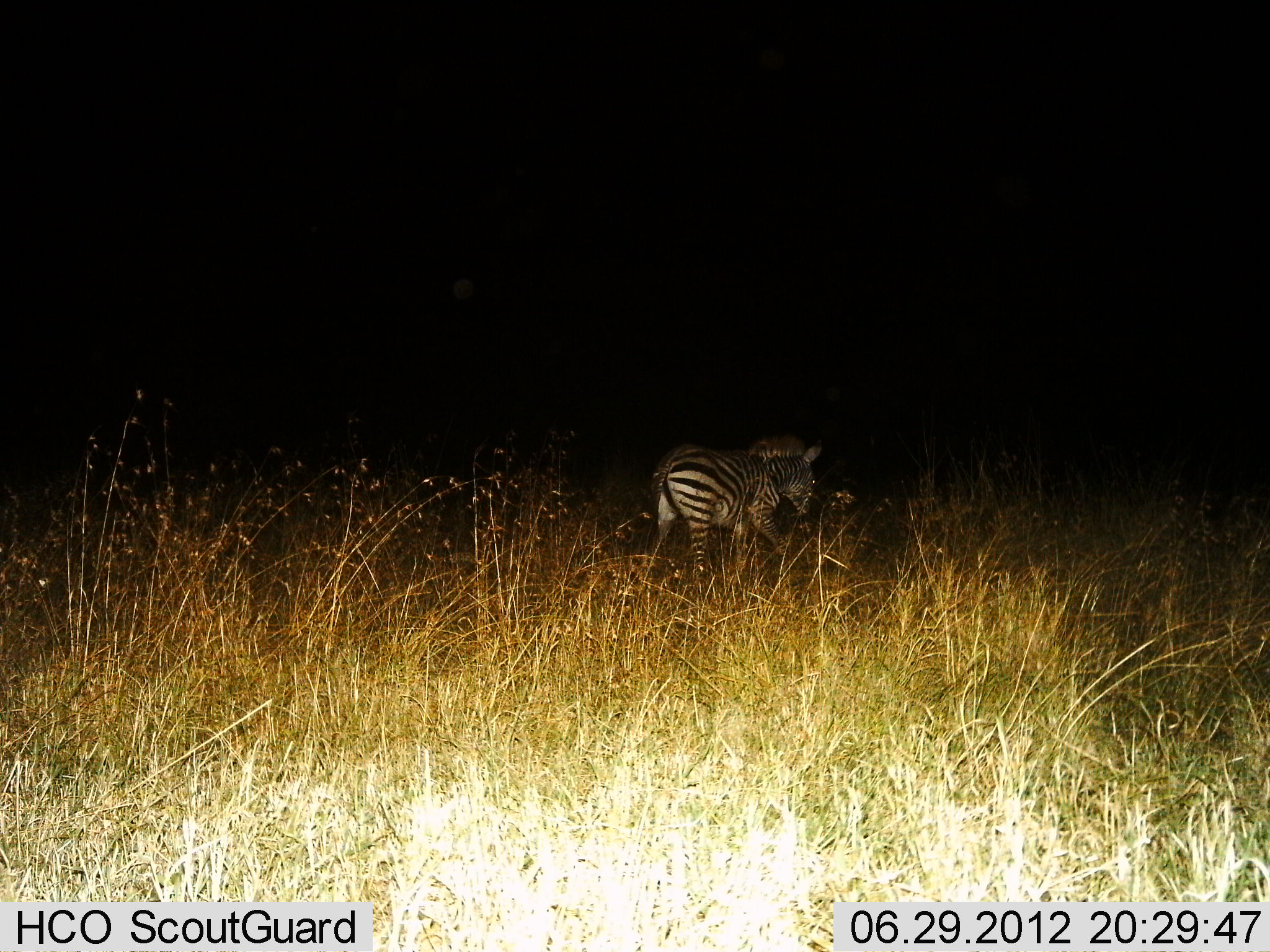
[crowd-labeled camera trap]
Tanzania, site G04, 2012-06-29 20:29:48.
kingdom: Animalia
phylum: Chordata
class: Mammalia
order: Perissodactyla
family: Equidae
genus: Equus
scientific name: Equus quagga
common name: plains zebra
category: zebra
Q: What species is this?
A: Zebra (plains zebra) (Equus quagga).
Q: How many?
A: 1.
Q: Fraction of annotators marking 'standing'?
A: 50%.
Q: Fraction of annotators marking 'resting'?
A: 0%.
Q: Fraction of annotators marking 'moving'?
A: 50%.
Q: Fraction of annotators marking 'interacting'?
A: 0%.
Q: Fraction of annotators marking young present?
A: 10%.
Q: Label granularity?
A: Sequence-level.